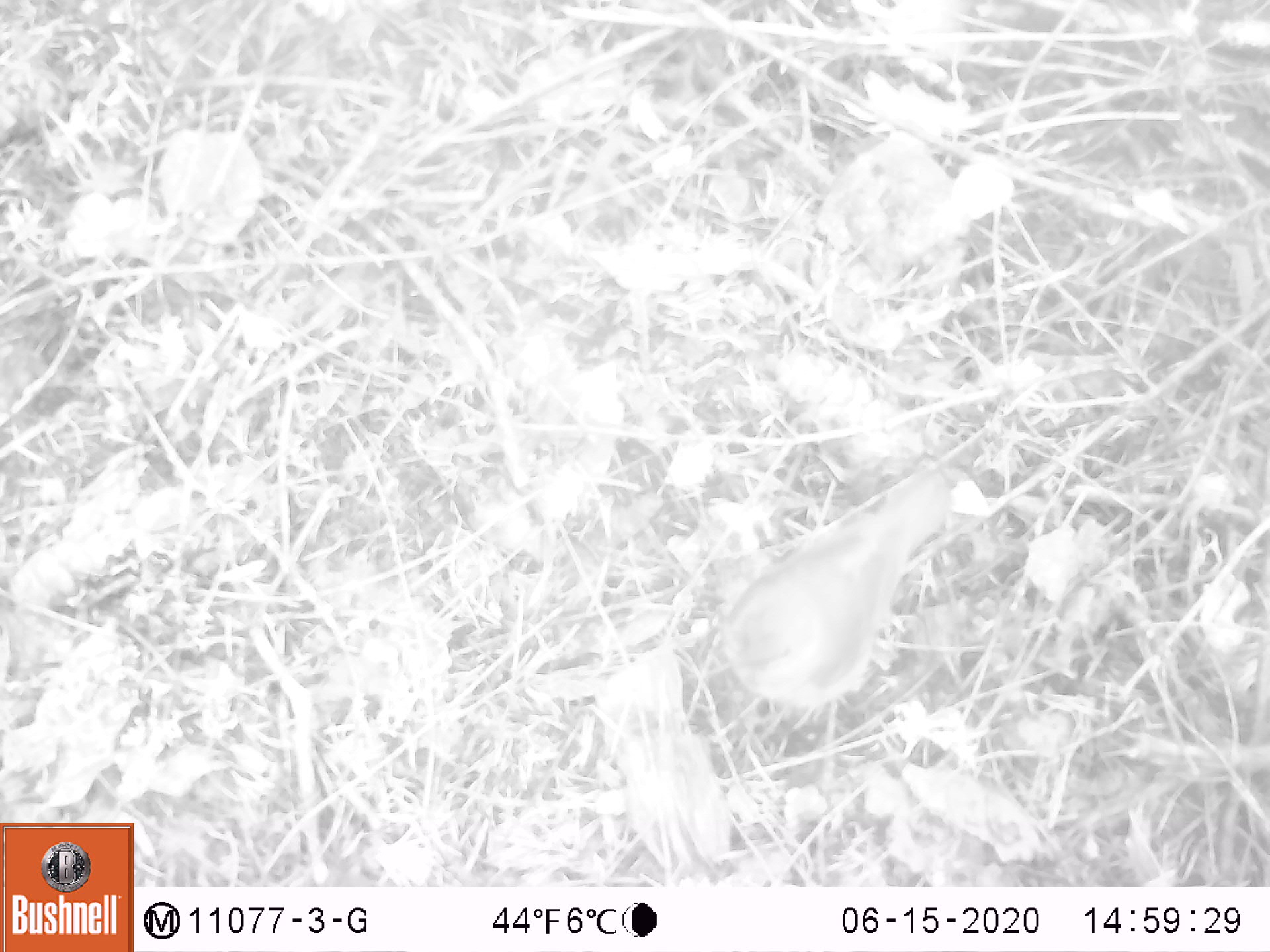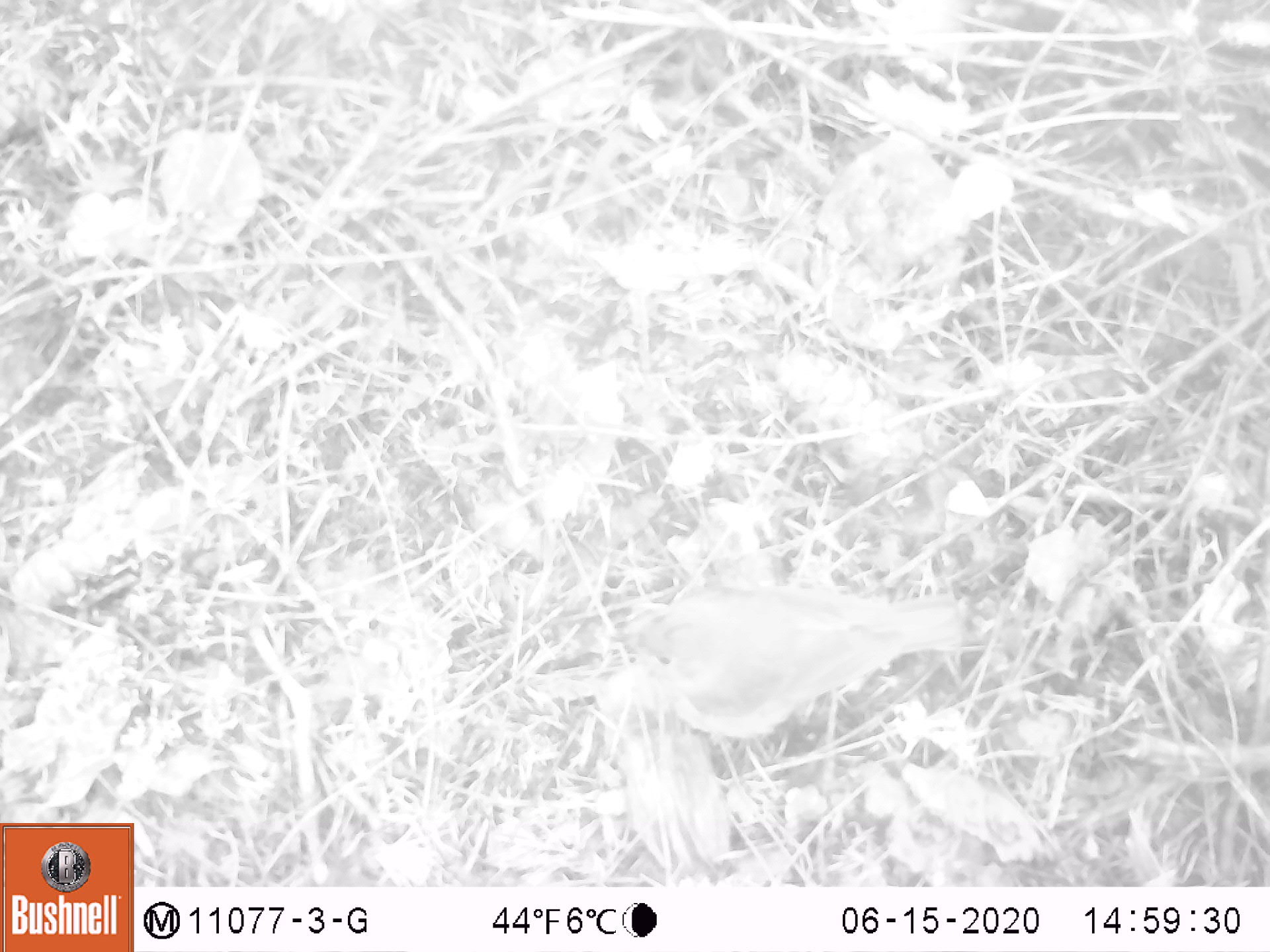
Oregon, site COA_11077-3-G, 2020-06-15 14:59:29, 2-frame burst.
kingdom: Animalia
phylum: Chordata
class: Aves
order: Passeriformes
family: Turdidae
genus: Catharus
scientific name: Catharus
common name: brown thrushes and nightingale-thrushes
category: catharus species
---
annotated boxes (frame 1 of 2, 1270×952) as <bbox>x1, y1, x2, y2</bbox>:
catharus species: <bbox>723, 471, 951, 715</bbox>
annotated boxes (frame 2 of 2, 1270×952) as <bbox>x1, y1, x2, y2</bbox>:
catharus species: <bbox>635, 588, 968, 738</bbox>